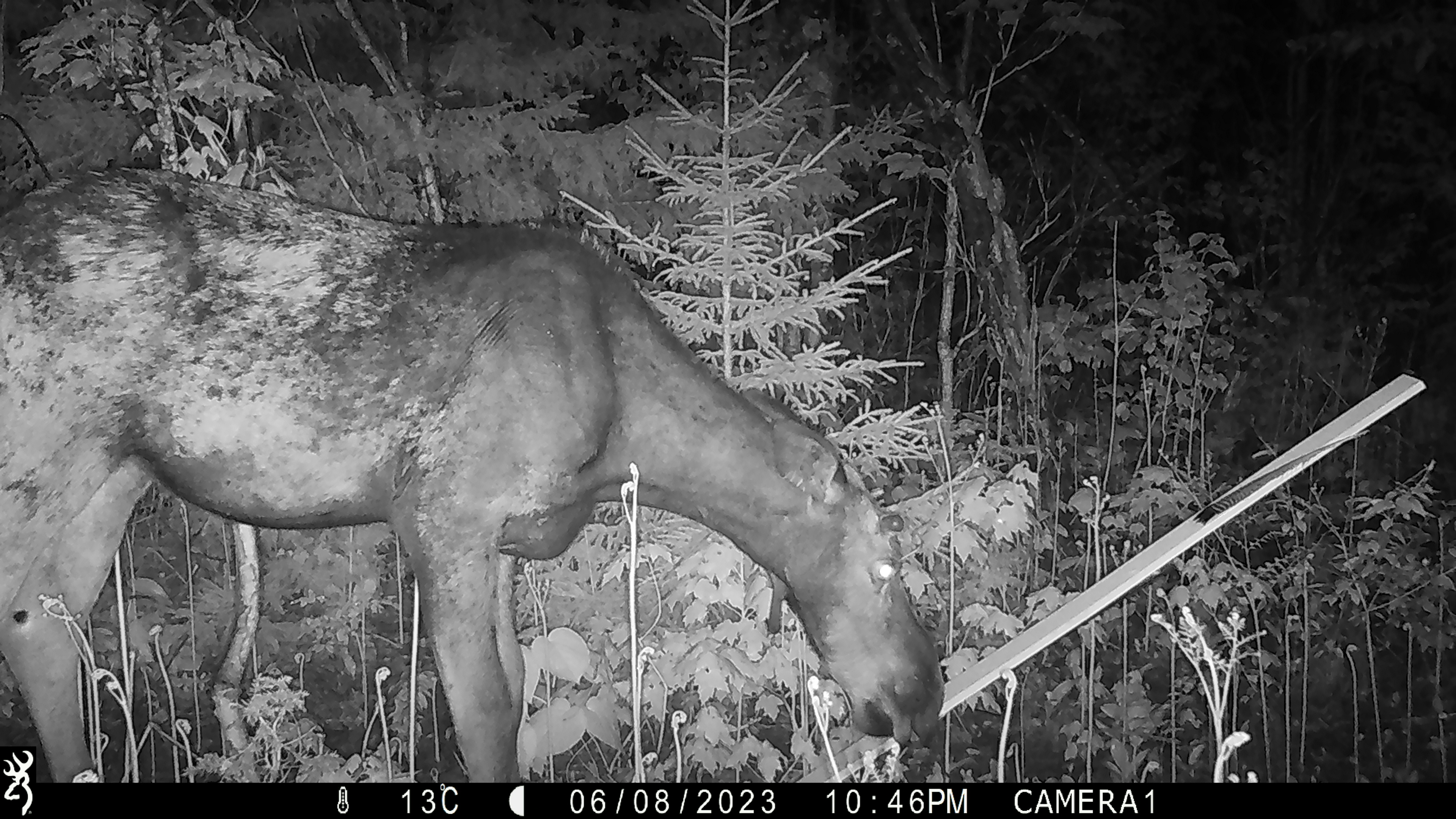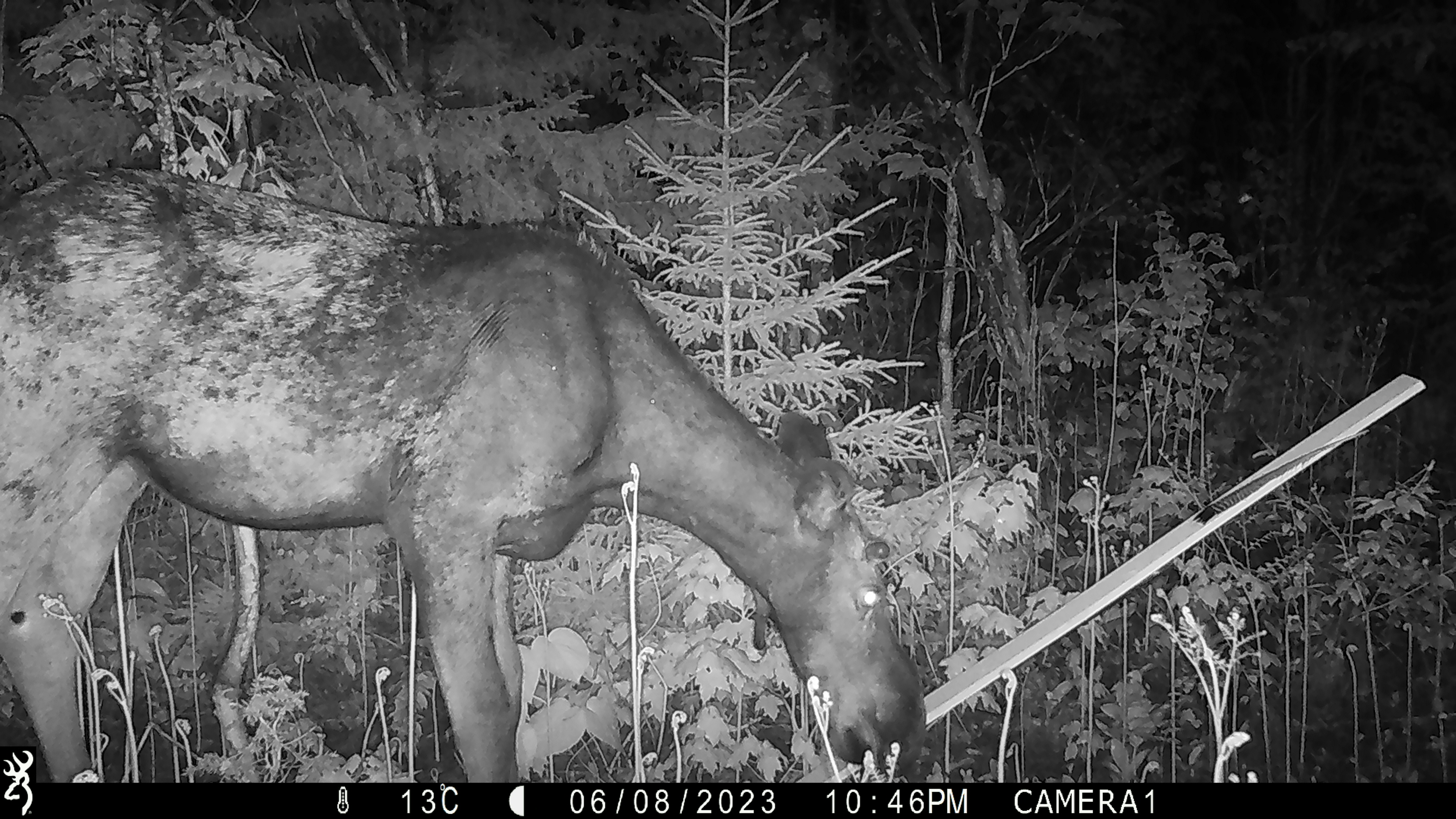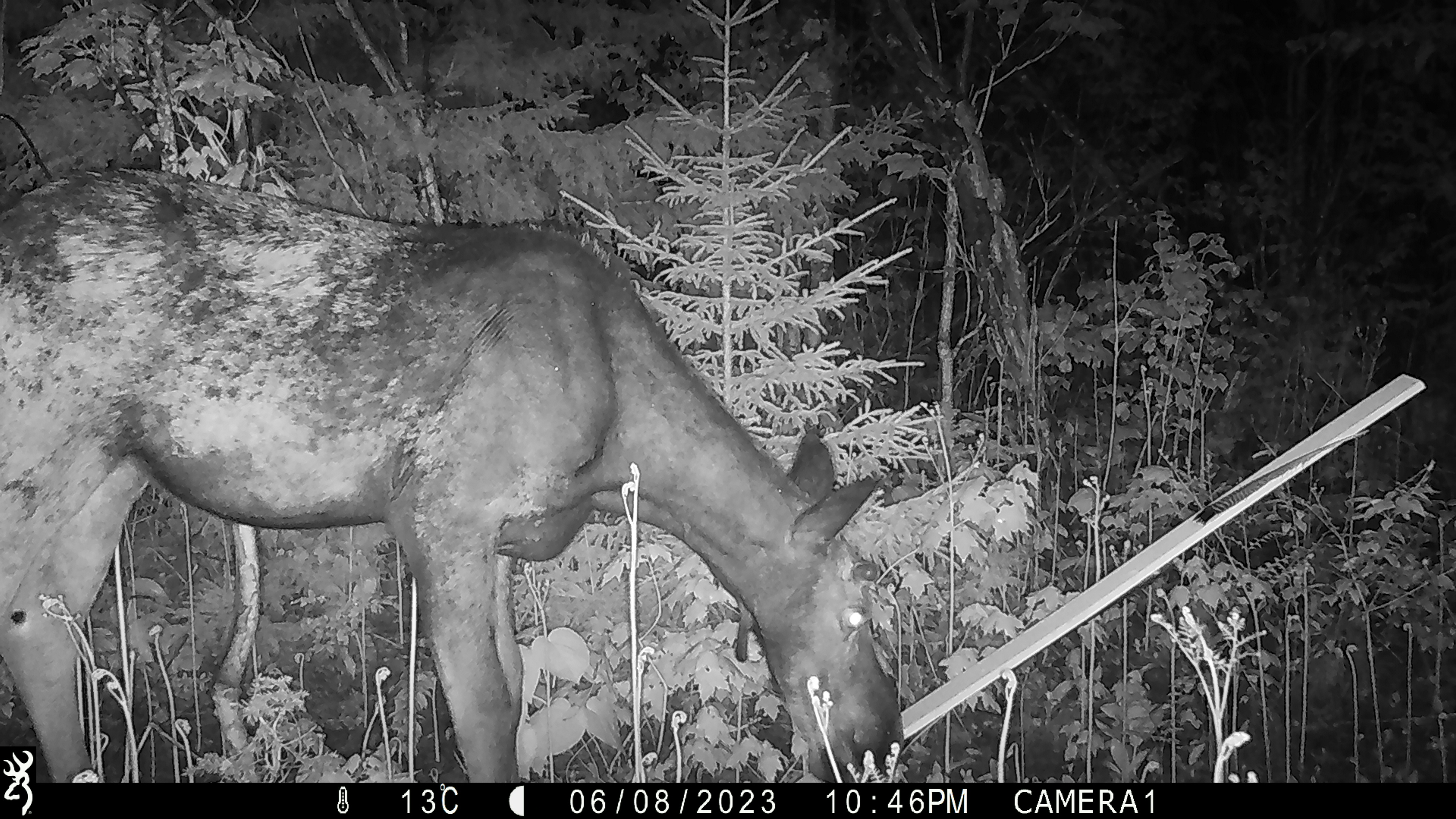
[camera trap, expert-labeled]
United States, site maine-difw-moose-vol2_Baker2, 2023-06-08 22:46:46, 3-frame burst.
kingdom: Animalia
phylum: Chordata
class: Mammalia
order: Artiodactyla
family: Cervidae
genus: Alces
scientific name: Alces alces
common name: moose